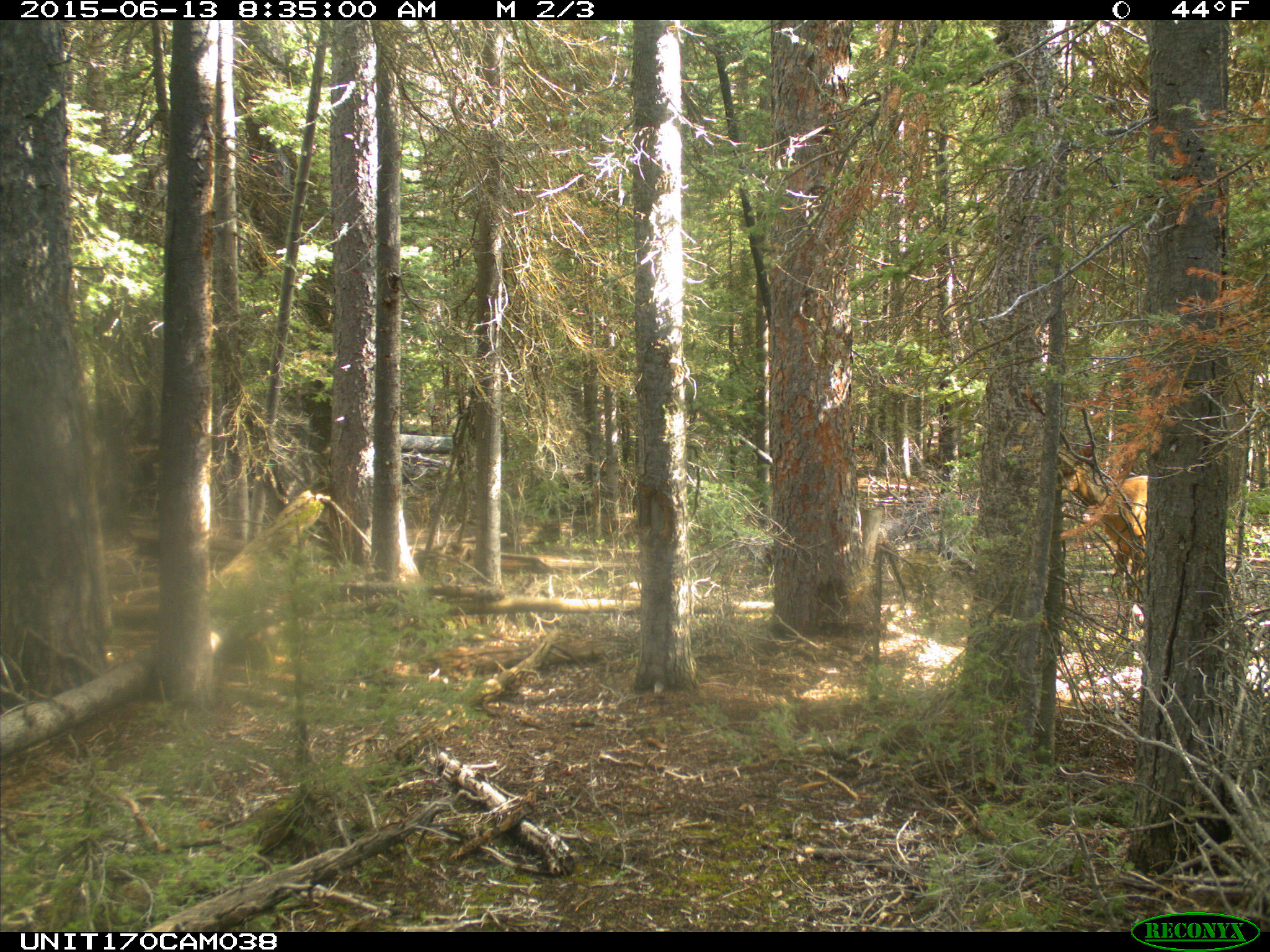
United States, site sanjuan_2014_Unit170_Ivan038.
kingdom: Animalia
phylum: Chordata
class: Mammalia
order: Artiodactyla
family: Cervidae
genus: Cervus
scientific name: Cervus elaphus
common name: red deer